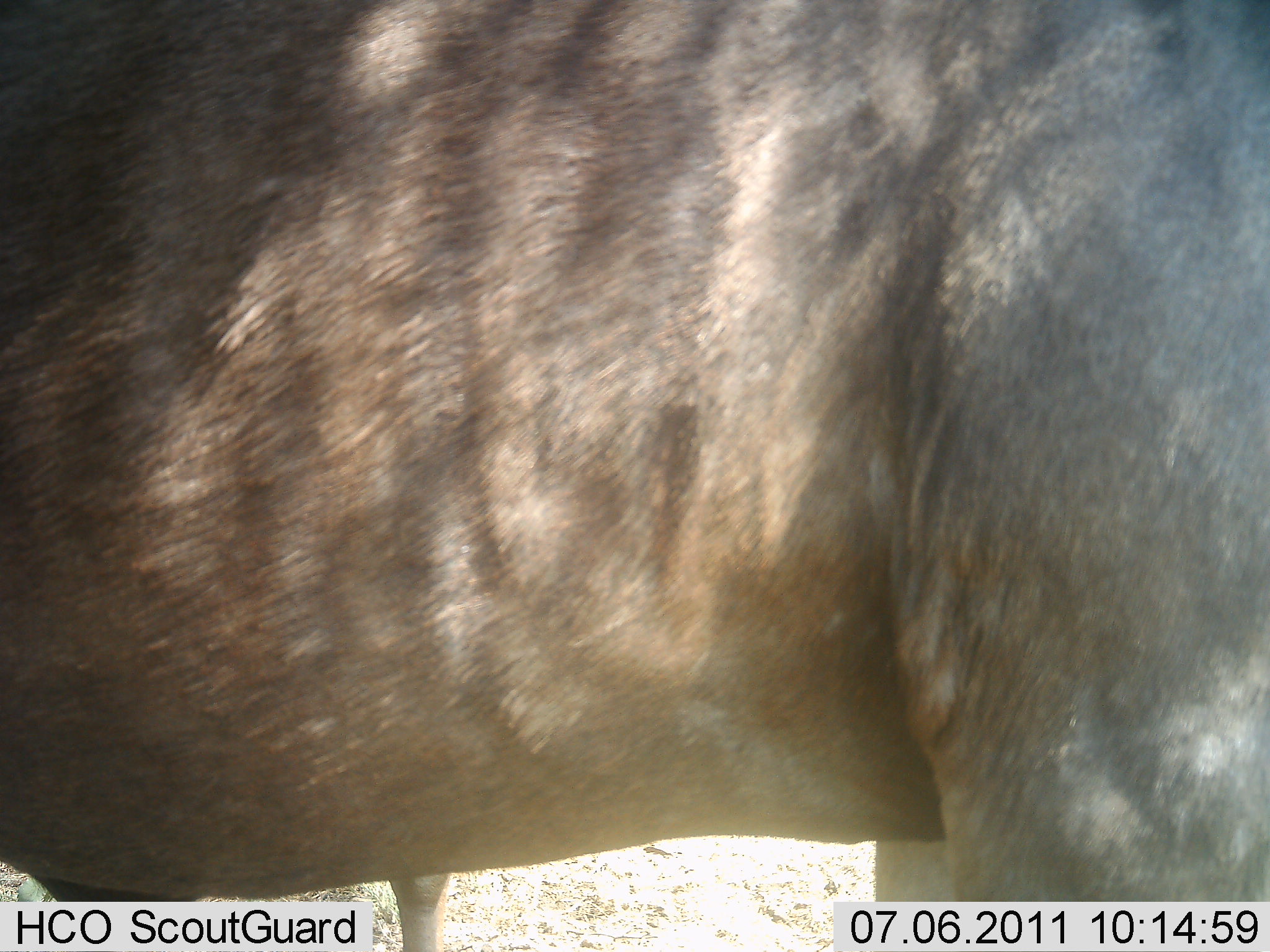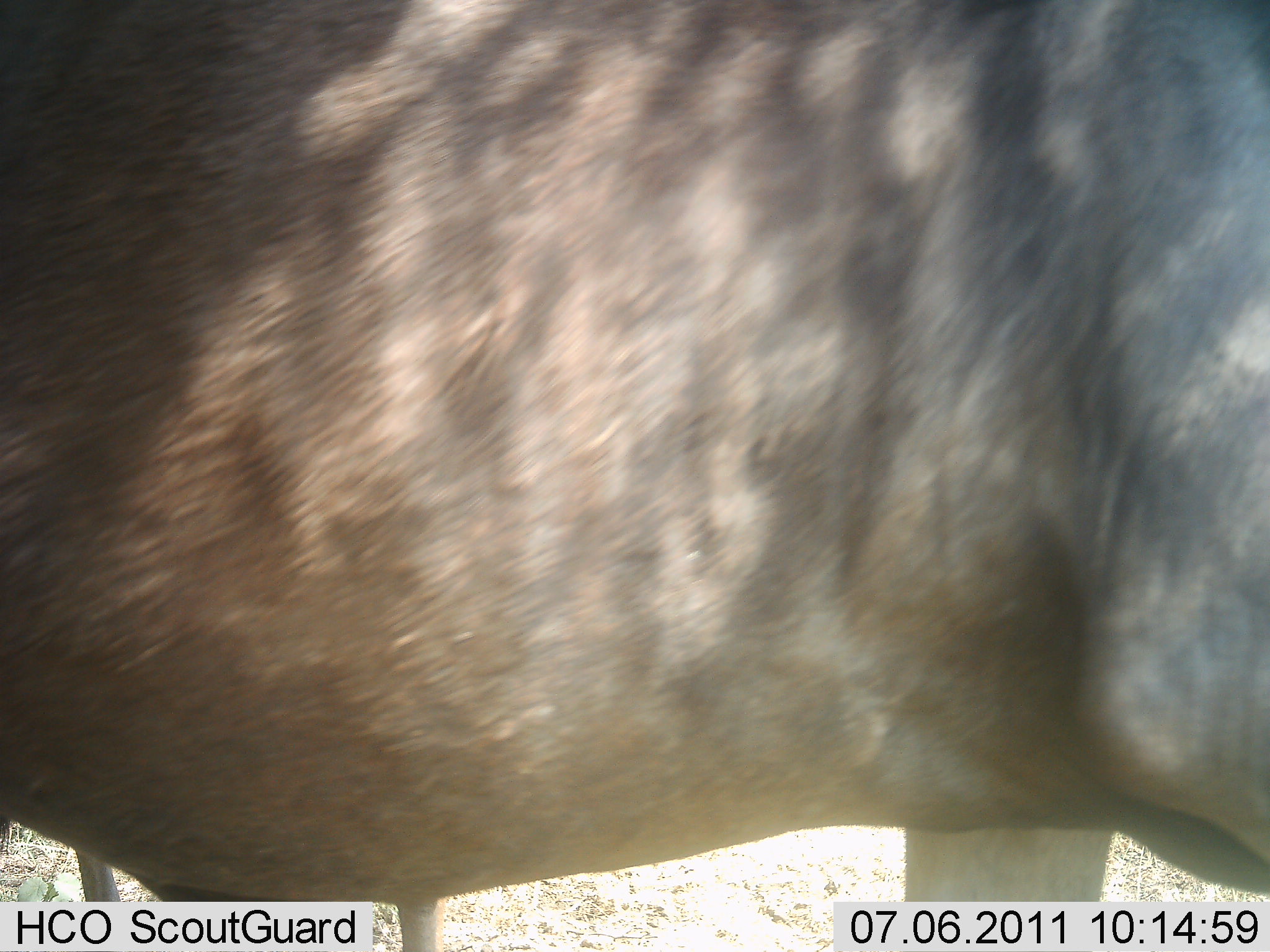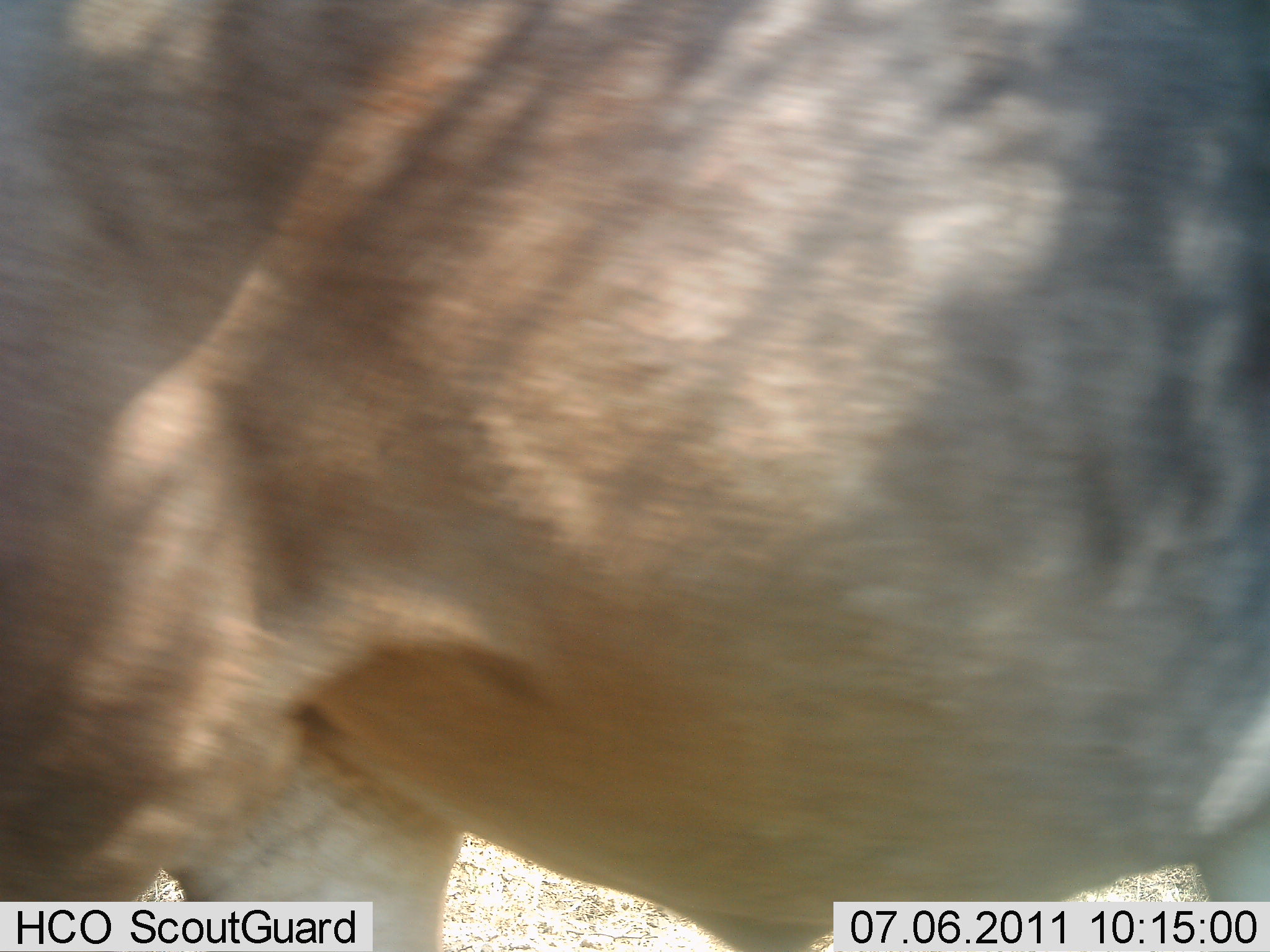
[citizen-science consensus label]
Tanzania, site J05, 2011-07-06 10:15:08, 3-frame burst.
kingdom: Animalia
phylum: Chordata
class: Mammalia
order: Artiodactyla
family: Bovidae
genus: Connochaetes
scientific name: Connochaetes taurinus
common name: blue wildebeest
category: wildebeest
Wildebeest (blue wildebeest) (Connochaetes taurinus), count 1. Behavior (volunteer vote fractions): standing 36%, resting 0%, moving 64%, interacting 0%. Young present (vote fraction): 0%. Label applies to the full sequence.